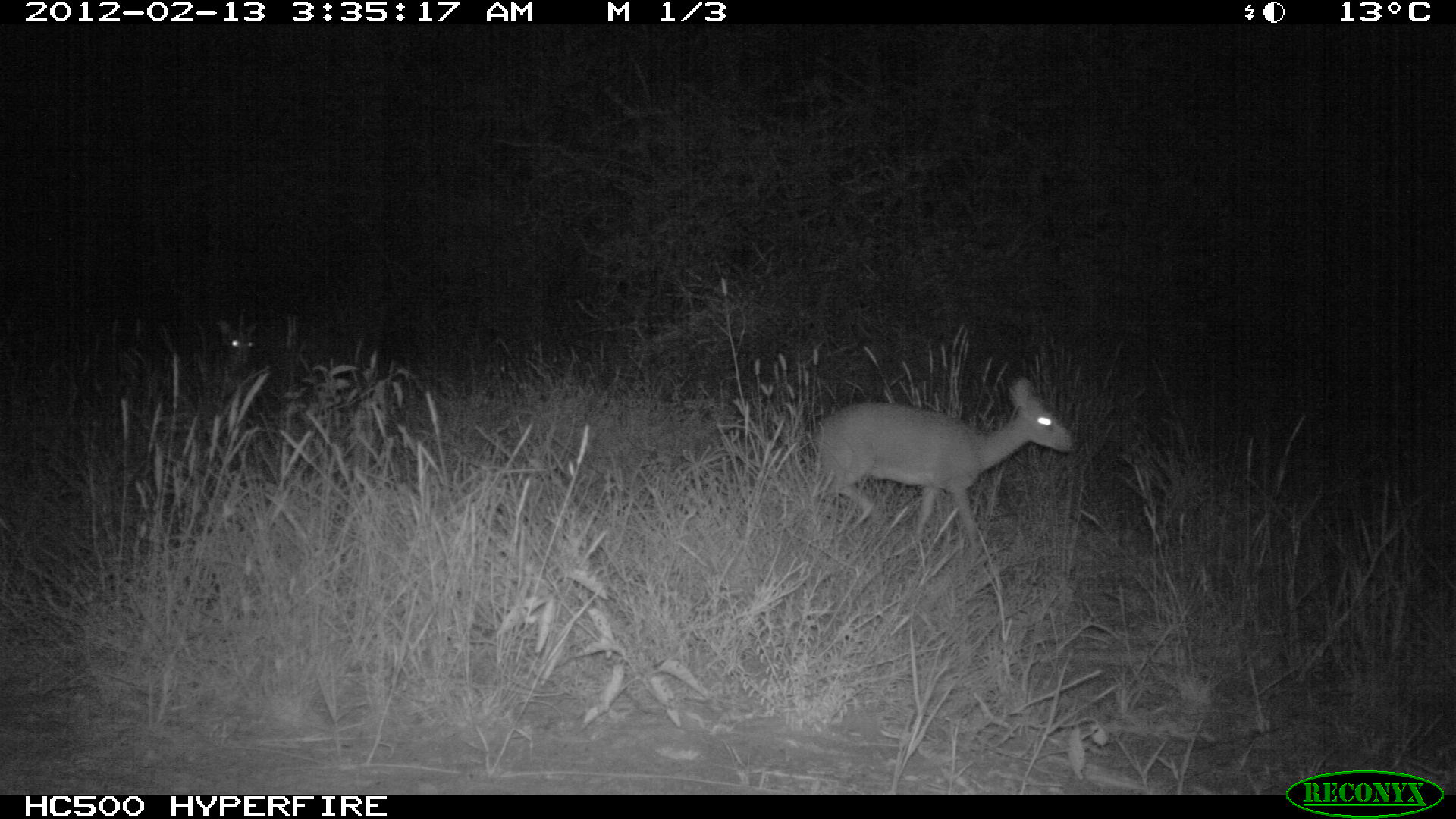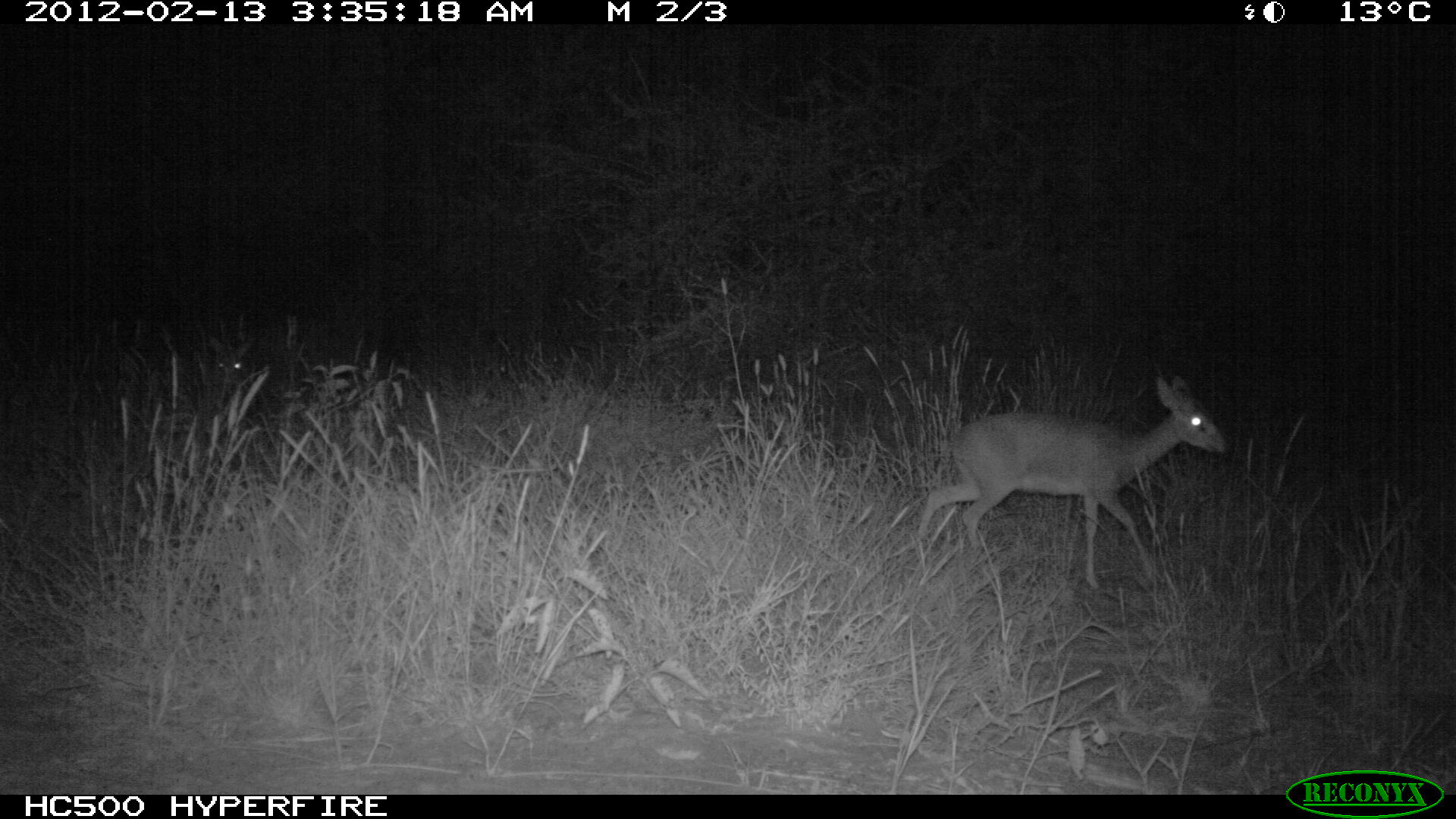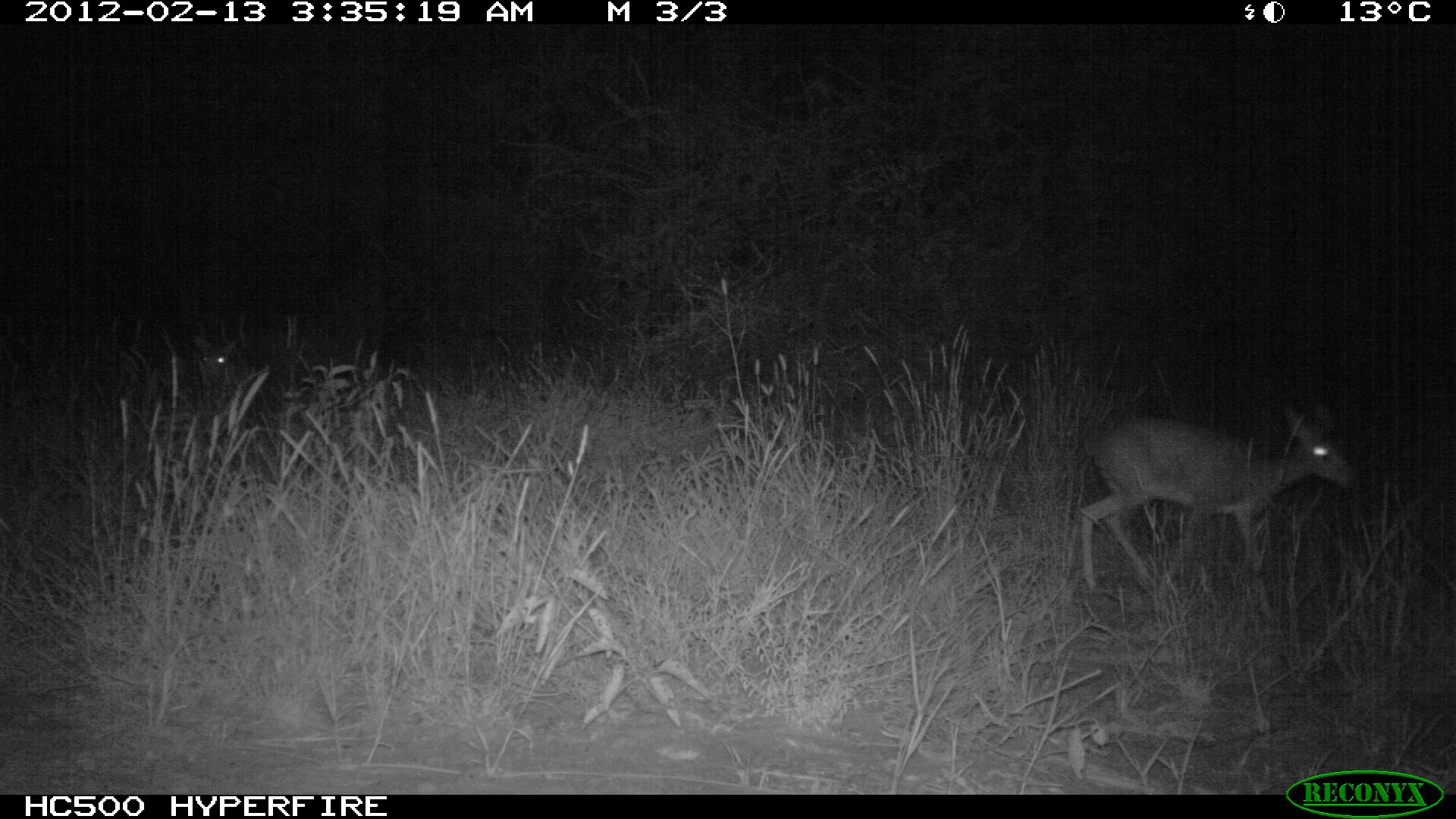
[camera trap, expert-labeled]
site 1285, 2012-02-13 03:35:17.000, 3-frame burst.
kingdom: Animalia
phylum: Chordata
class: Mammalia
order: Artiodactyla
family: Bovidae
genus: Madoqua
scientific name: Madoqua guentheri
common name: günther's dik-dik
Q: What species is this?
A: Madoqua guentheri (günther's dik-dik).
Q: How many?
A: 2.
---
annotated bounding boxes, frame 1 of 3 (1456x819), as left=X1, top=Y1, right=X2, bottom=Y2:
madoqua guentheri: left=799, top=372, right=1074, bottom=554; left=215, top=318, right=258, bottom=366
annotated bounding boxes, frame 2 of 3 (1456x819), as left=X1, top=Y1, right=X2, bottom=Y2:
madoqua guentheri: left=909, top=371, right=1231, bottom=594; left=199, top=329, right=257, bottom=396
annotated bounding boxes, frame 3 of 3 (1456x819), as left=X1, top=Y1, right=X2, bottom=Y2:
madoqua guentheri: left=1074, top=394, right=1353, bottom=599; left=189, top=326, right=242, bottom=404